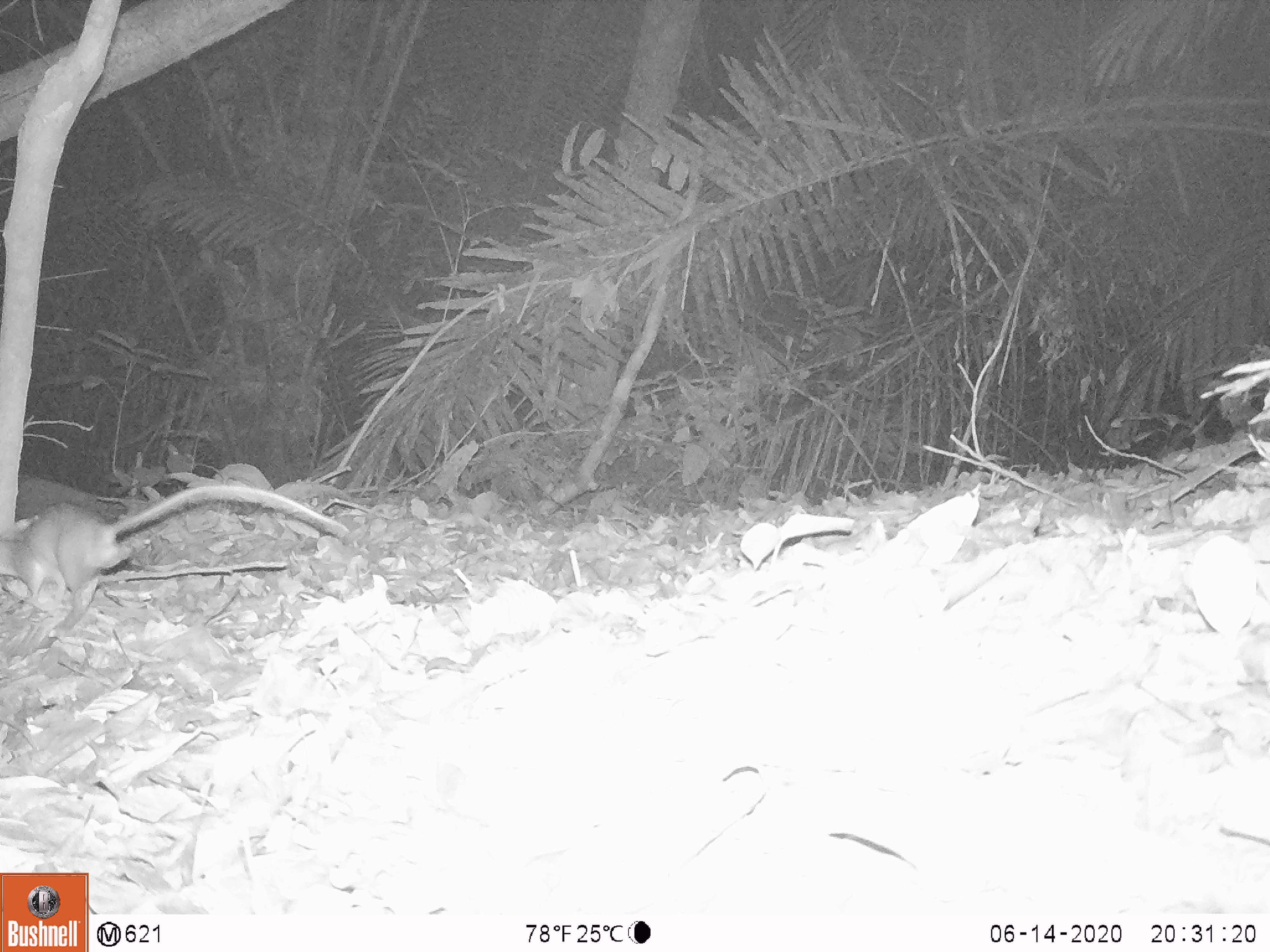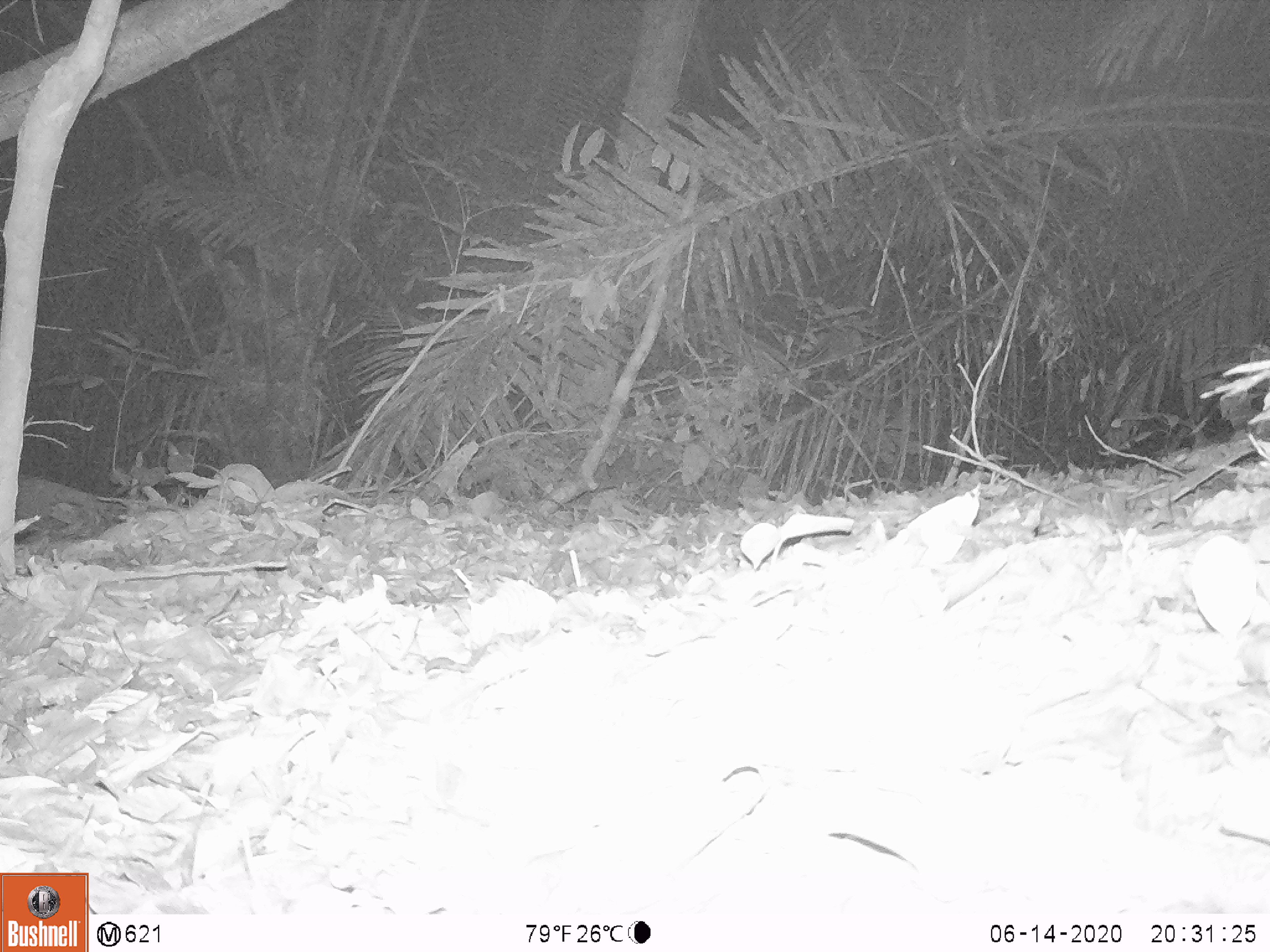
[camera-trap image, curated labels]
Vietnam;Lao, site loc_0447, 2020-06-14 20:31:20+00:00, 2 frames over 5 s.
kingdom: Animalia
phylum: Chordata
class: Mammalia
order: Rodentia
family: Muridae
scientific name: Muridae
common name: old-world mice and rats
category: unidentified murid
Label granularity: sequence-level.